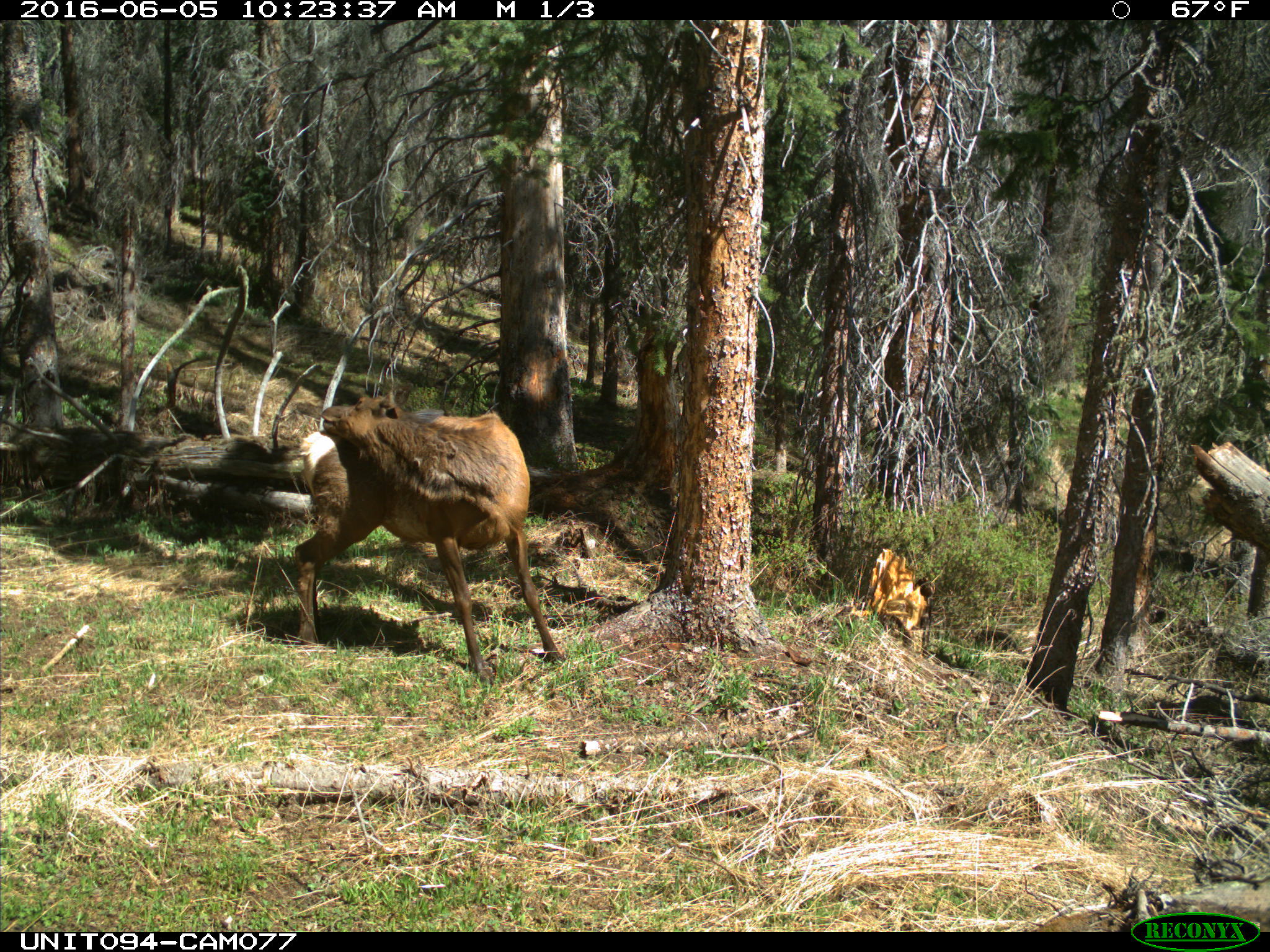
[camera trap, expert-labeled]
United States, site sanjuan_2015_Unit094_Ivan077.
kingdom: Animalia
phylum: Chordata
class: Mammalia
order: Artiodactyla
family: Cervidae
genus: Cervus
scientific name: Cervus elaphus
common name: red deer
Cervus elaphus (red deer).